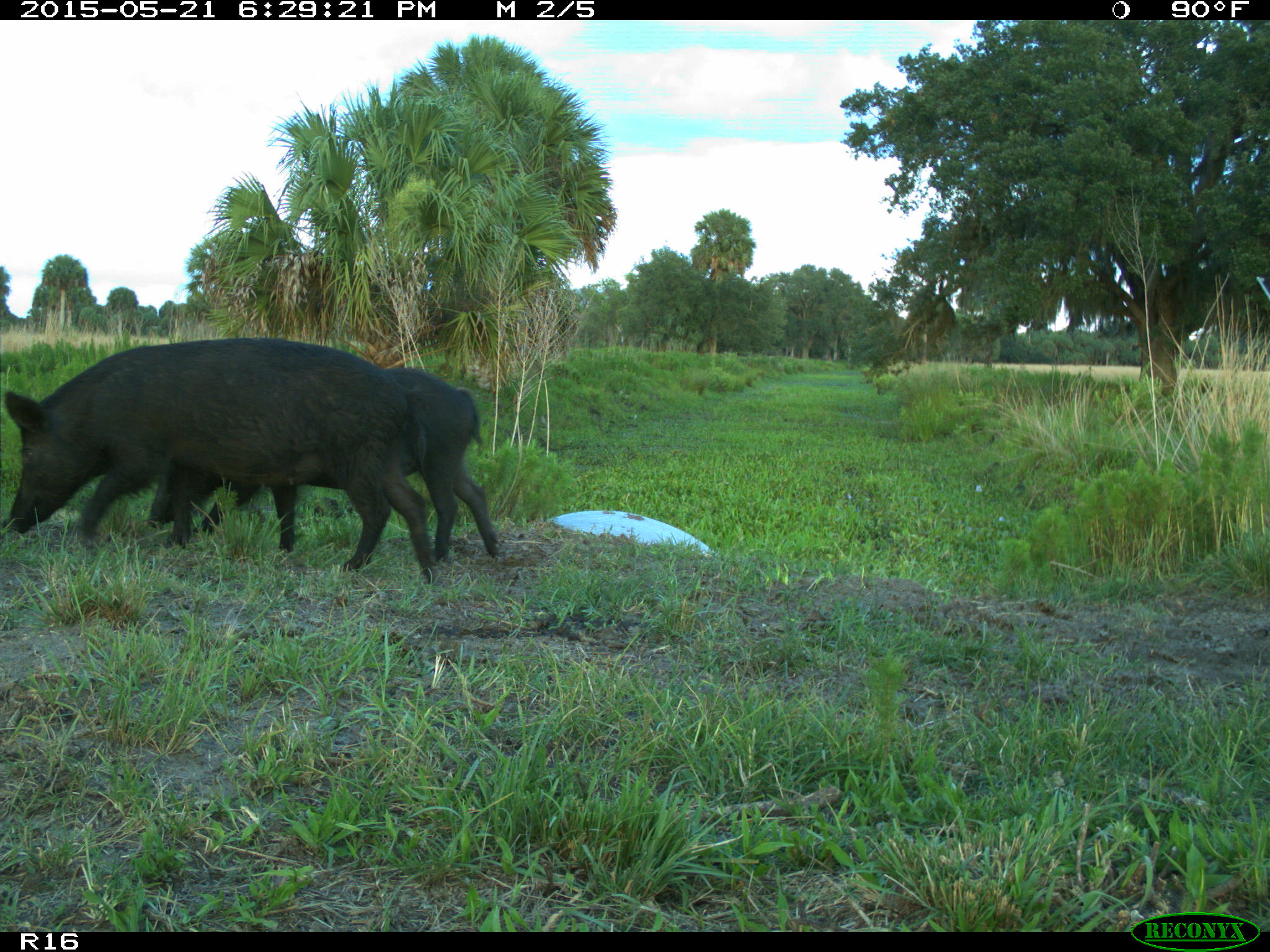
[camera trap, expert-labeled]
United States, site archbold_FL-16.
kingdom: Animalia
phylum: Chordata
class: Mammalia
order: Artiodactyla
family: Suidae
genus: Sus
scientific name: Sus scrofa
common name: wild boar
Sus scrofa (wild boar).